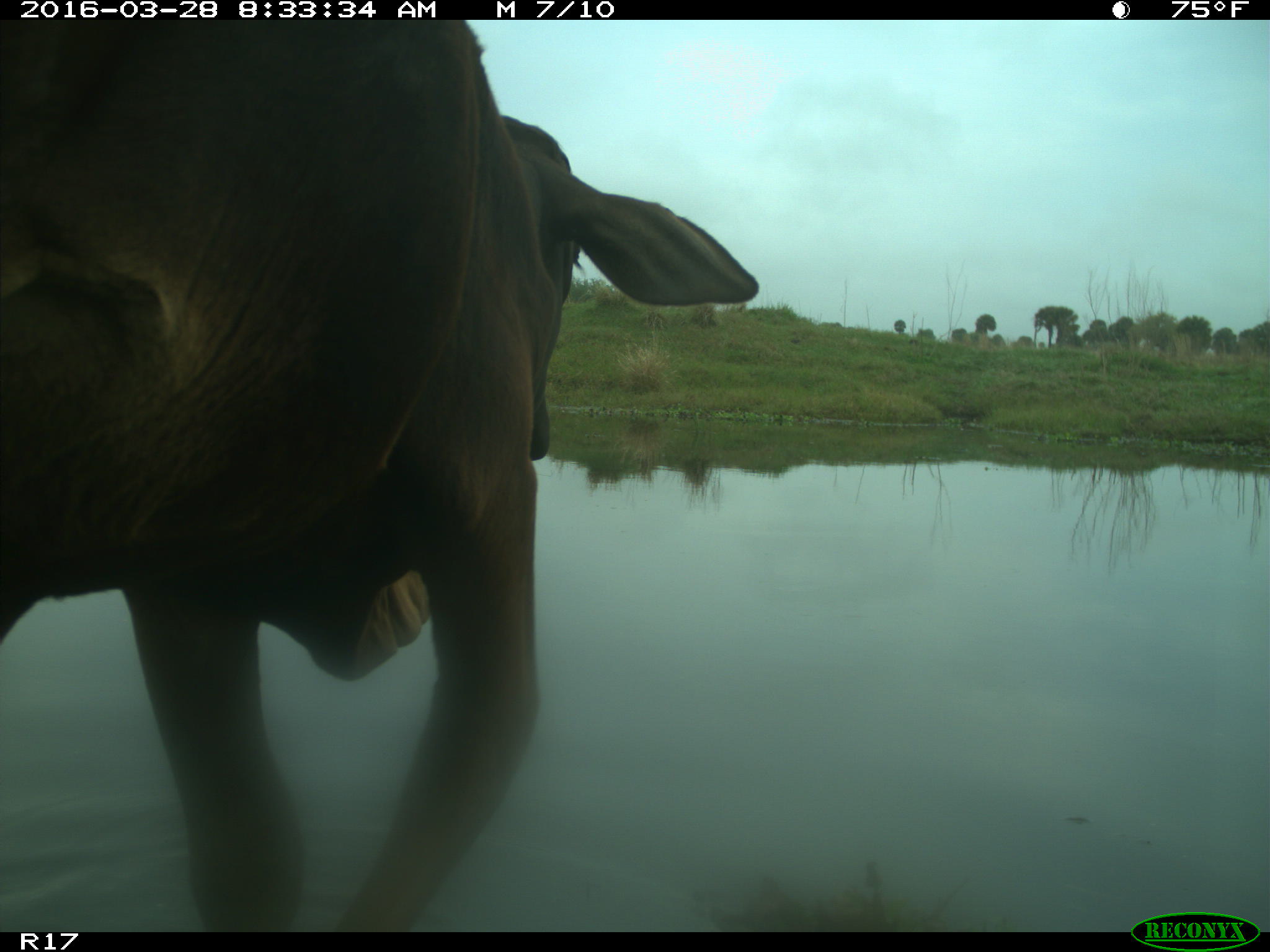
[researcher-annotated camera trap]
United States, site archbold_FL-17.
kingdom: Animalia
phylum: Chordata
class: Mammalia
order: Artiodactyla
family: Bovidae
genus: Bos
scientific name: Bos taurus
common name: domestic cow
Bos taurus (domestic cow).